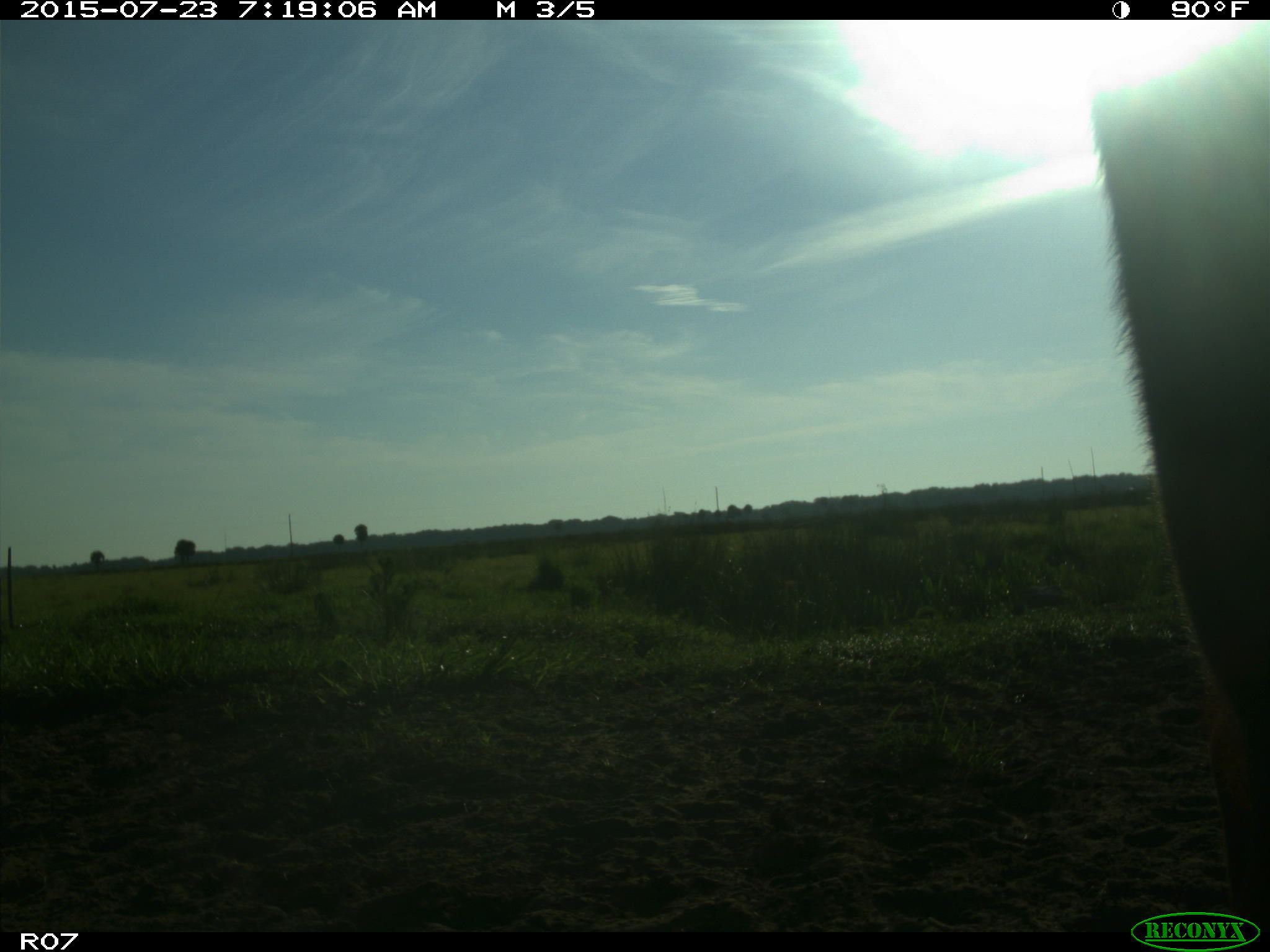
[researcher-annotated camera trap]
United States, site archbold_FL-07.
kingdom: Animalia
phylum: Chordata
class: Mammalia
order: Artiodactyla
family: Bovidae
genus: Bos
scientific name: Bos taurus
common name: domestic cow